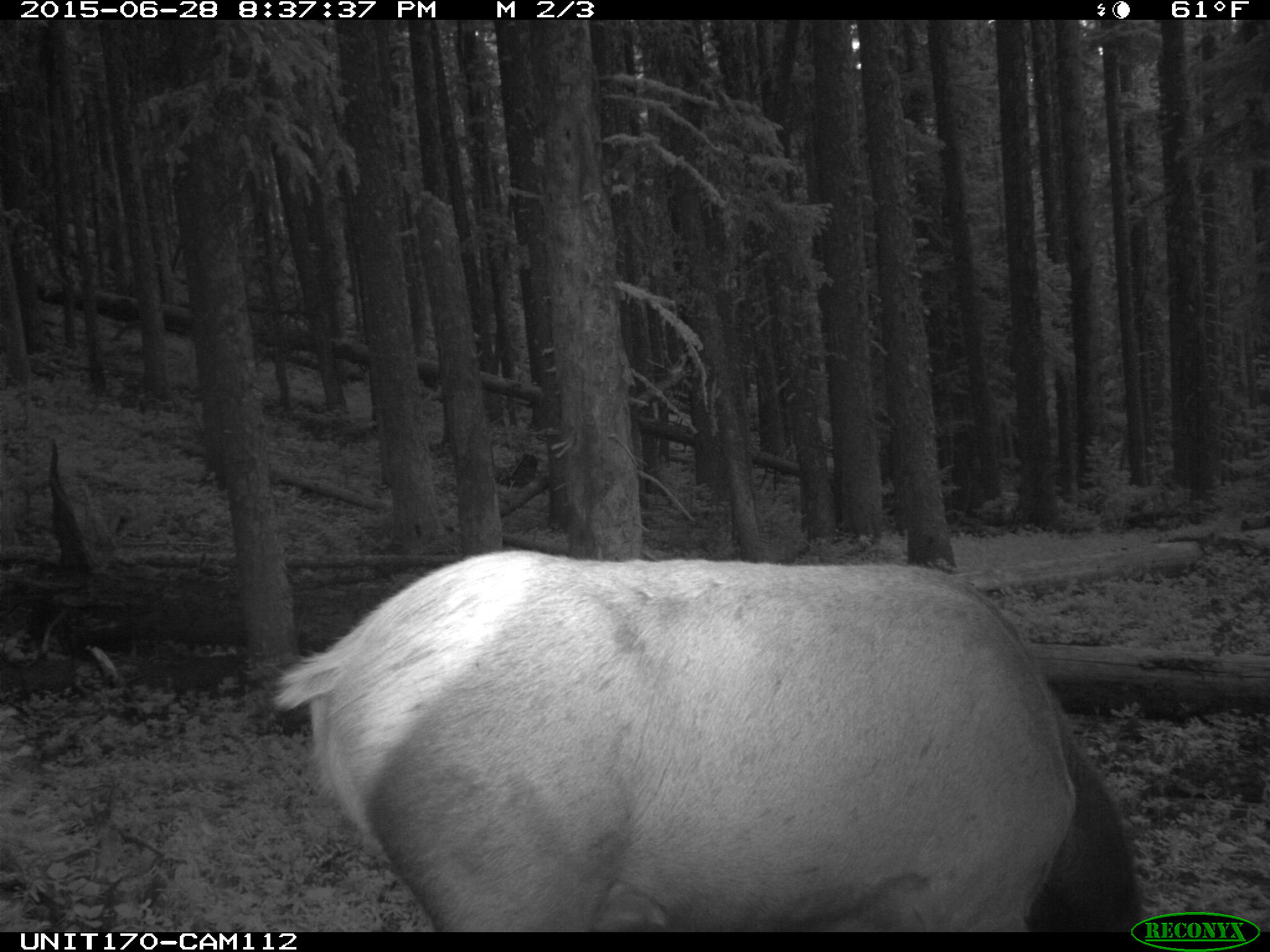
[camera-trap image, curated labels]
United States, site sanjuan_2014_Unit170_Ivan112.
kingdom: Animalia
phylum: Chordata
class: Mammalia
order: Artiodactyla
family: Cervidae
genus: Cervus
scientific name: Cervus elaphus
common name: red deer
Cervus elaphus (red deer).